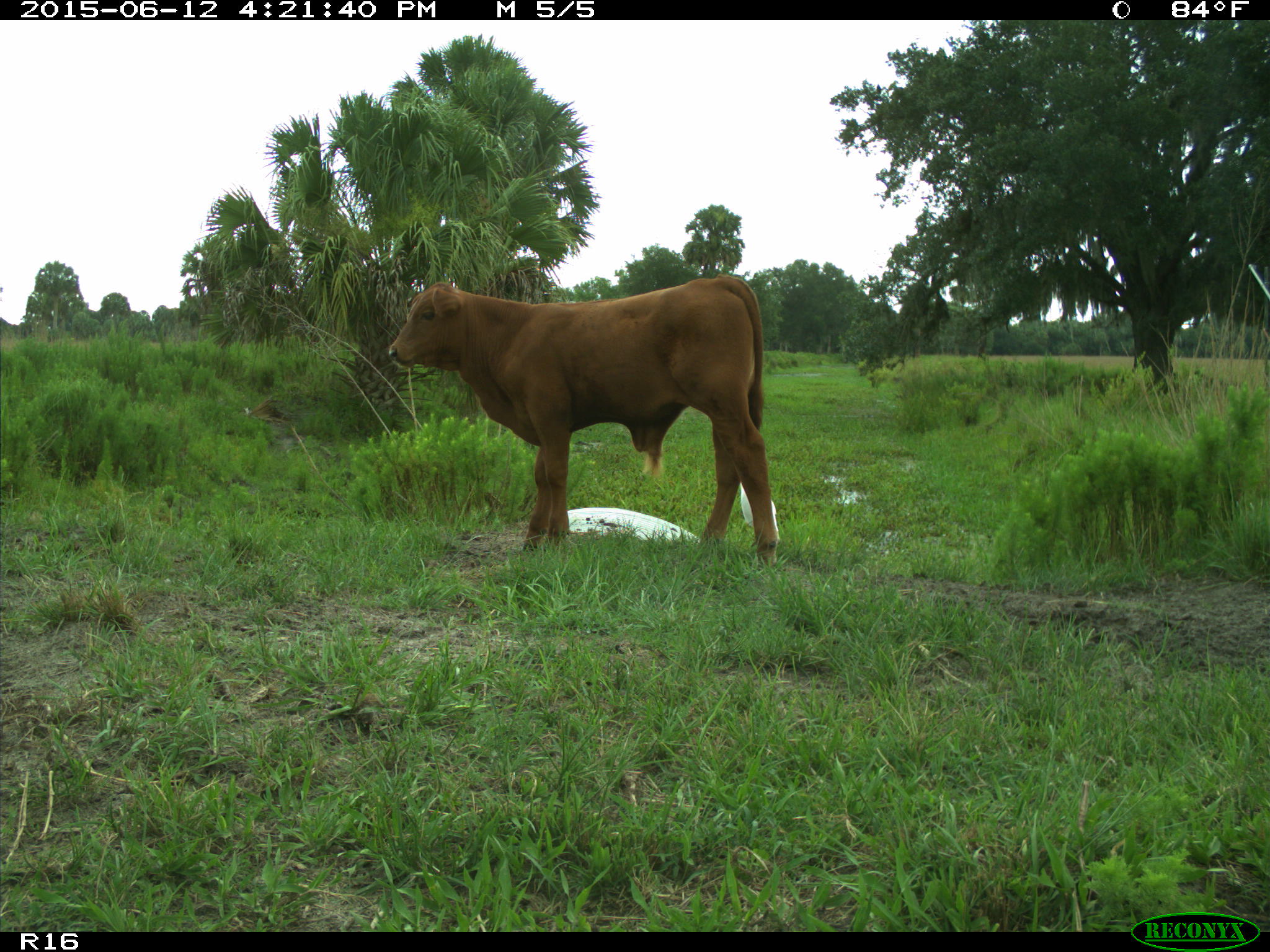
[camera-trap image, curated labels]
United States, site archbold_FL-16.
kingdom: Animalia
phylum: Chordata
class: Mammalia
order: Artiodactyla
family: Bovidae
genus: Bos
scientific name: Bos taurus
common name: domestic cow